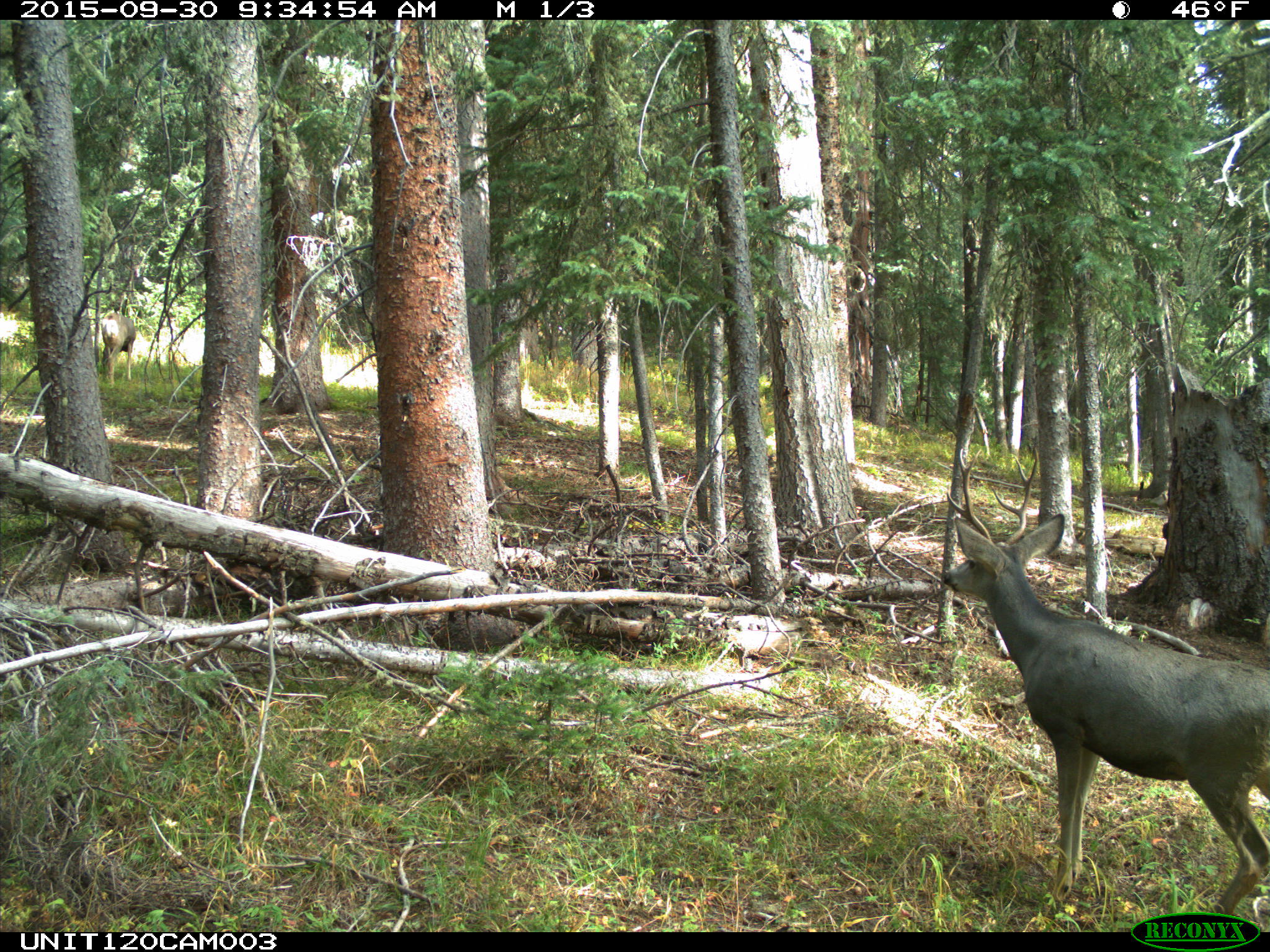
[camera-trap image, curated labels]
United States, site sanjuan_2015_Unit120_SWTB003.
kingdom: Animalia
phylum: Chordata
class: Mammalia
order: Artiodactyla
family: Cervidae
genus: Odocoileus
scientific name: Odocoileus hemionus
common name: mule deer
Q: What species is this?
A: Odocoileus hemionus (mule deer).